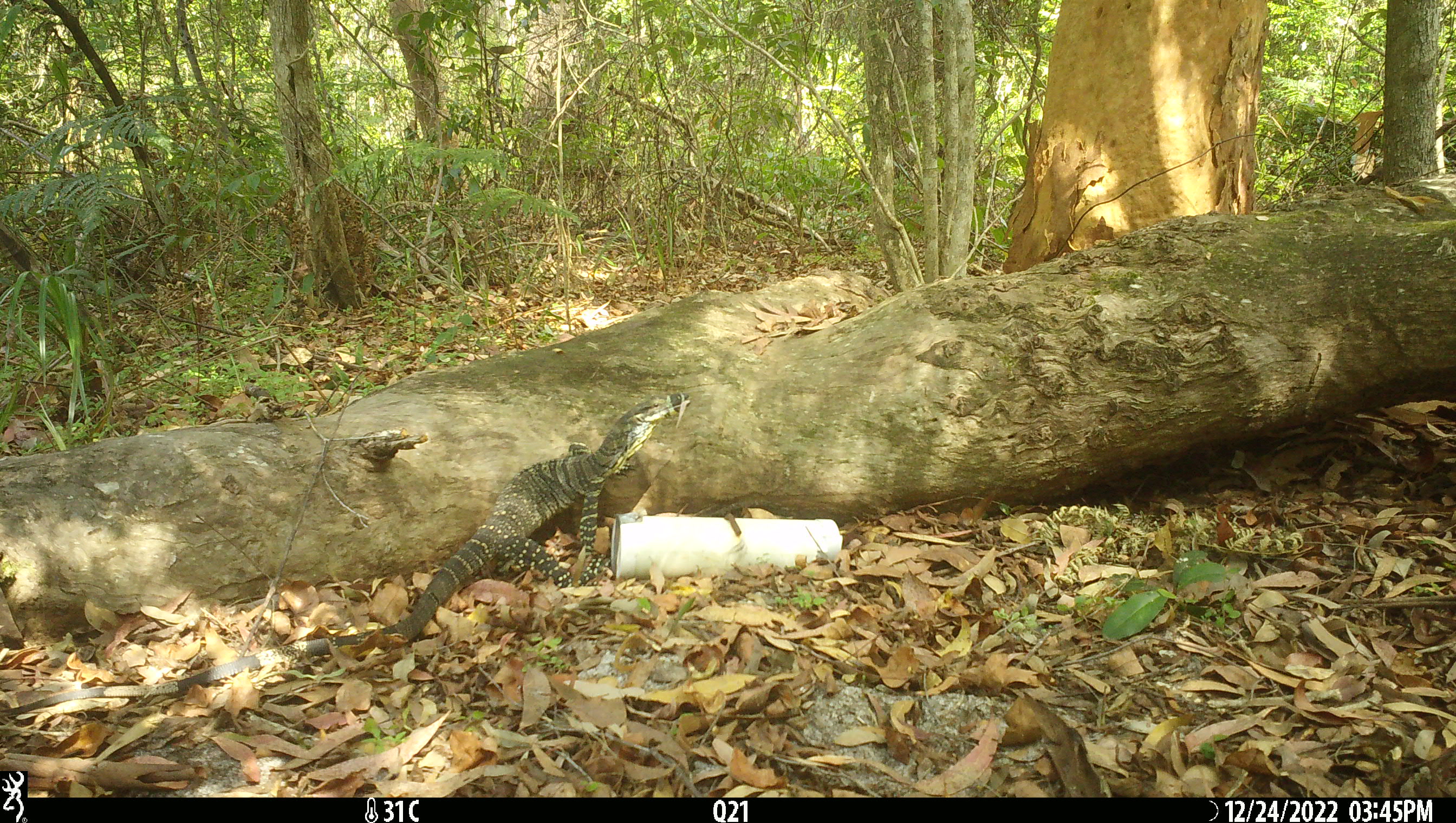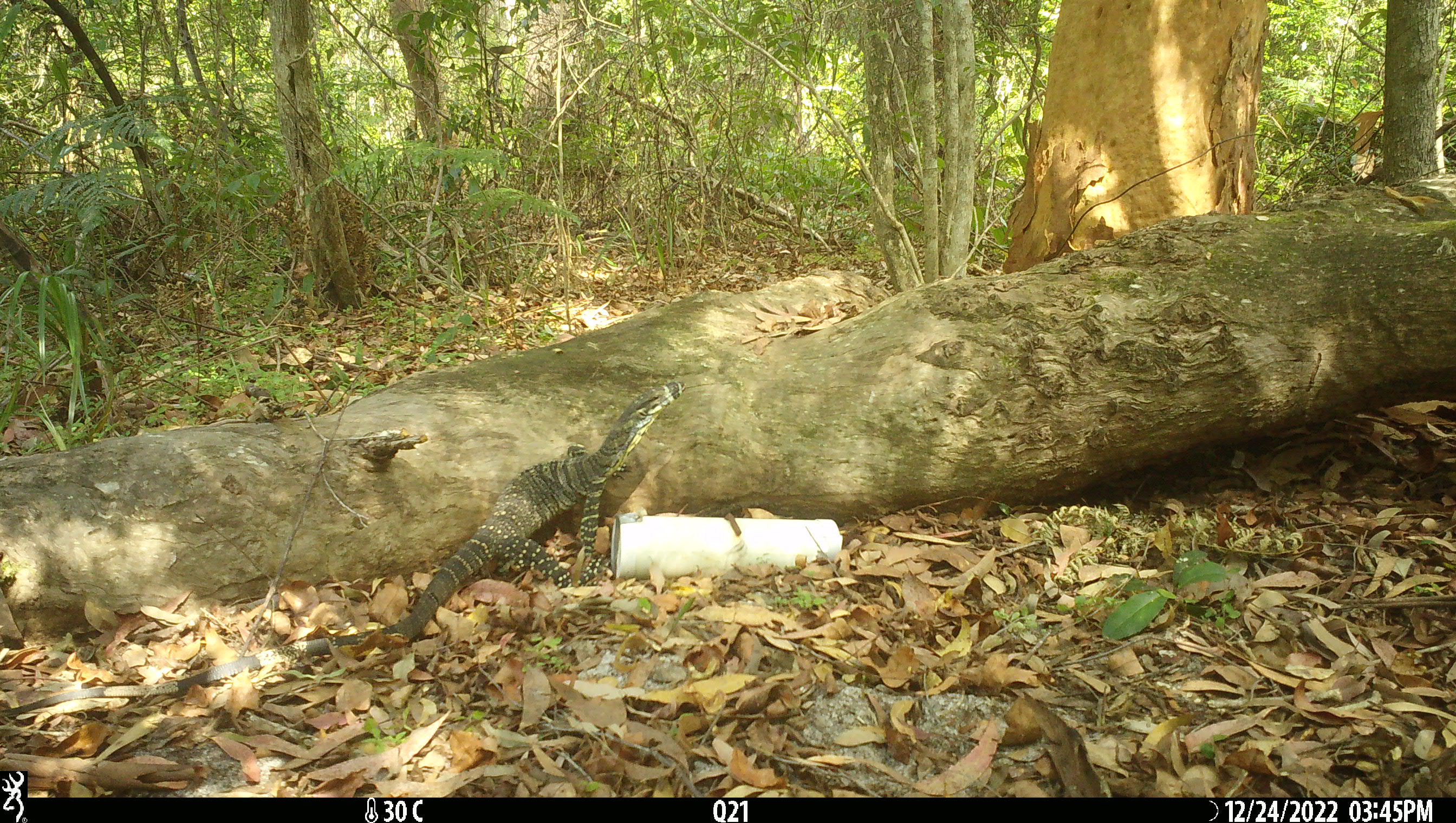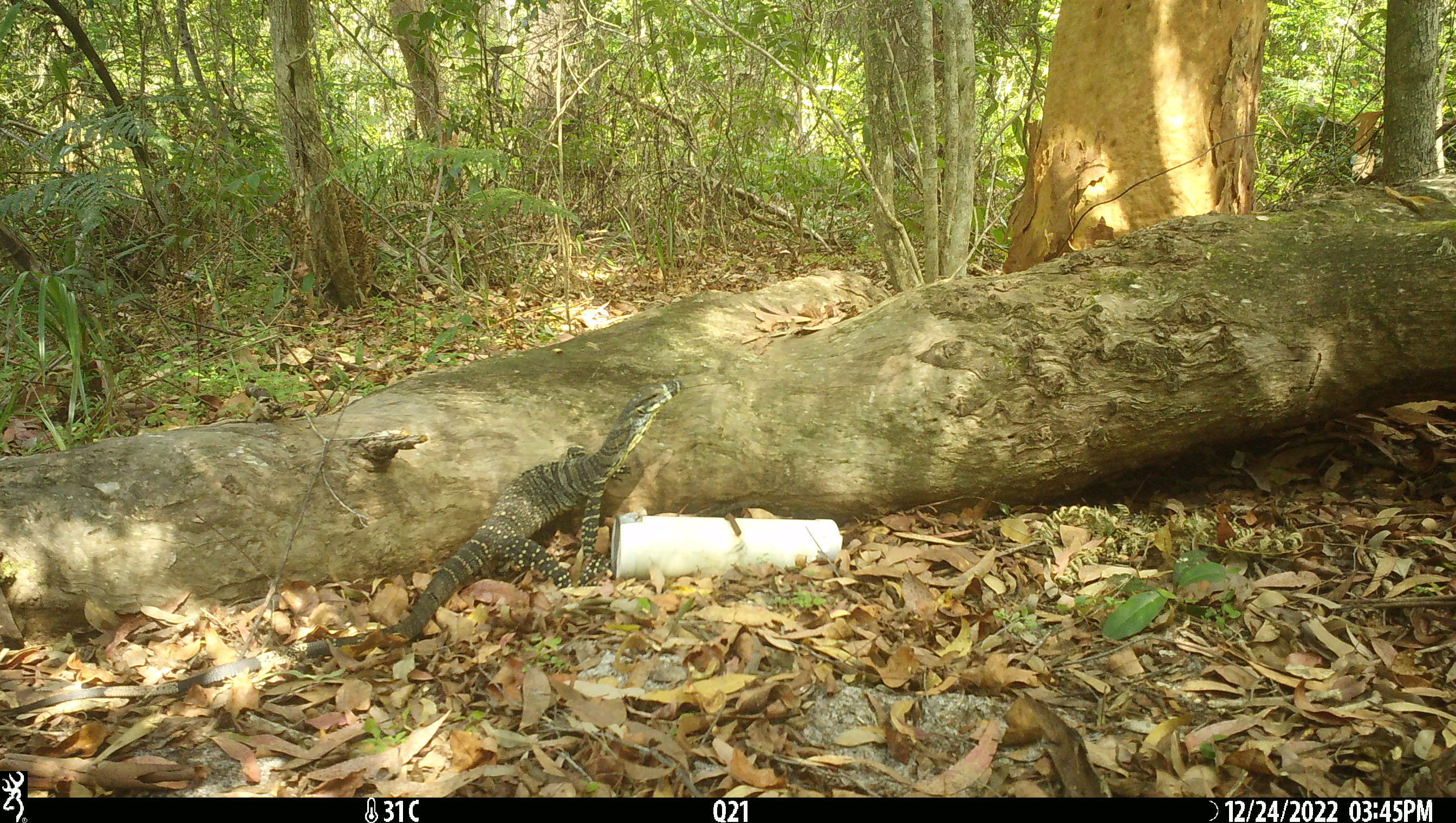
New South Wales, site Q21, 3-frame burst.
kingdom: Animalia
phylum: Chordata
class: Reptilia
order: Squamata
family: Varanidae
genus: Varanus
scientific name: Varanus varius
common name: lace monitor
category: goanna